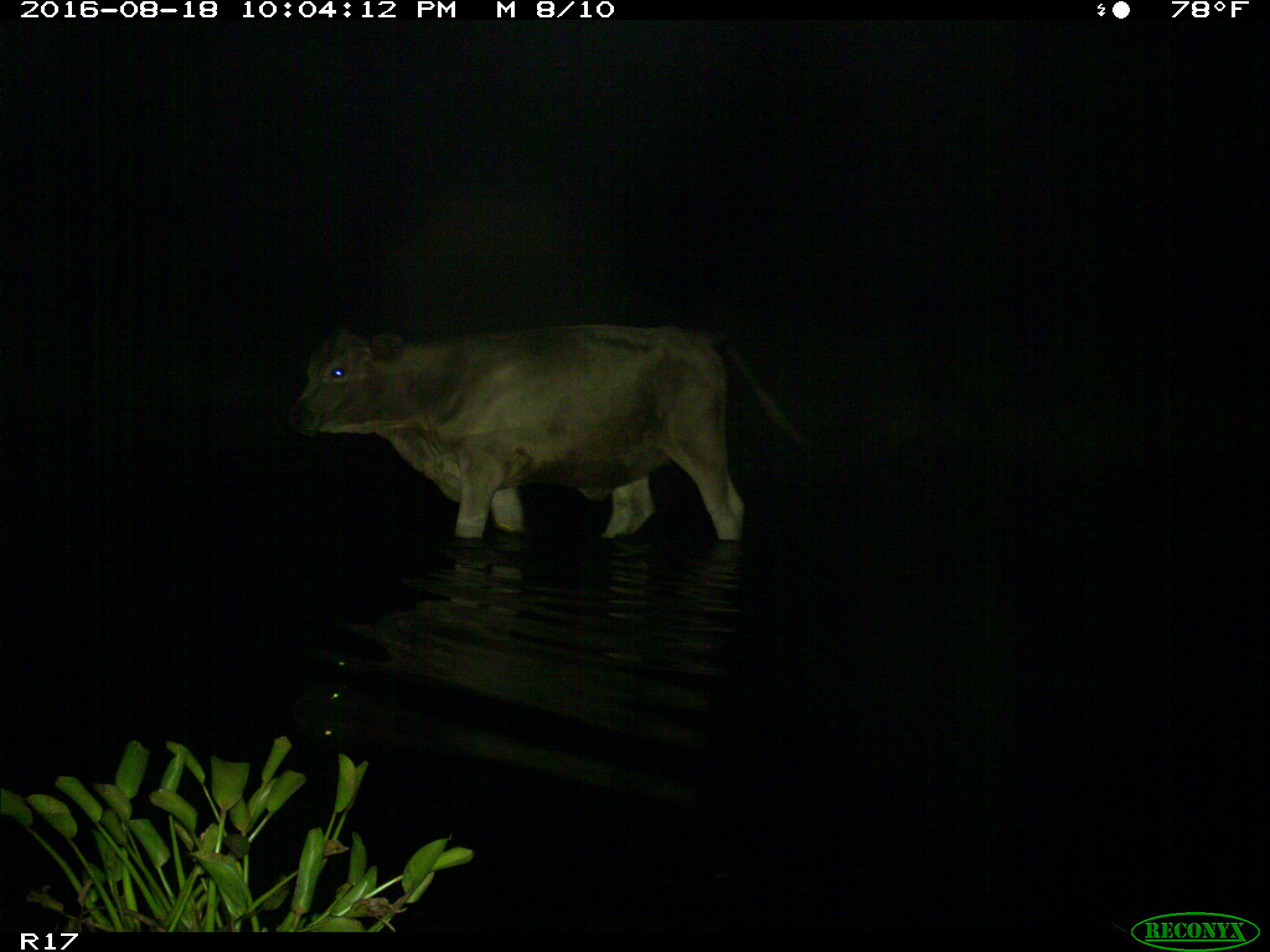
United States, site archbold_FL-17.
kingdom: Animalia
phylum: Chordata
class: Mammalia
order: Artiodactyla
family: Bovidae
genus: Bos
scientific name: Bos taurus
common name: domestic cow